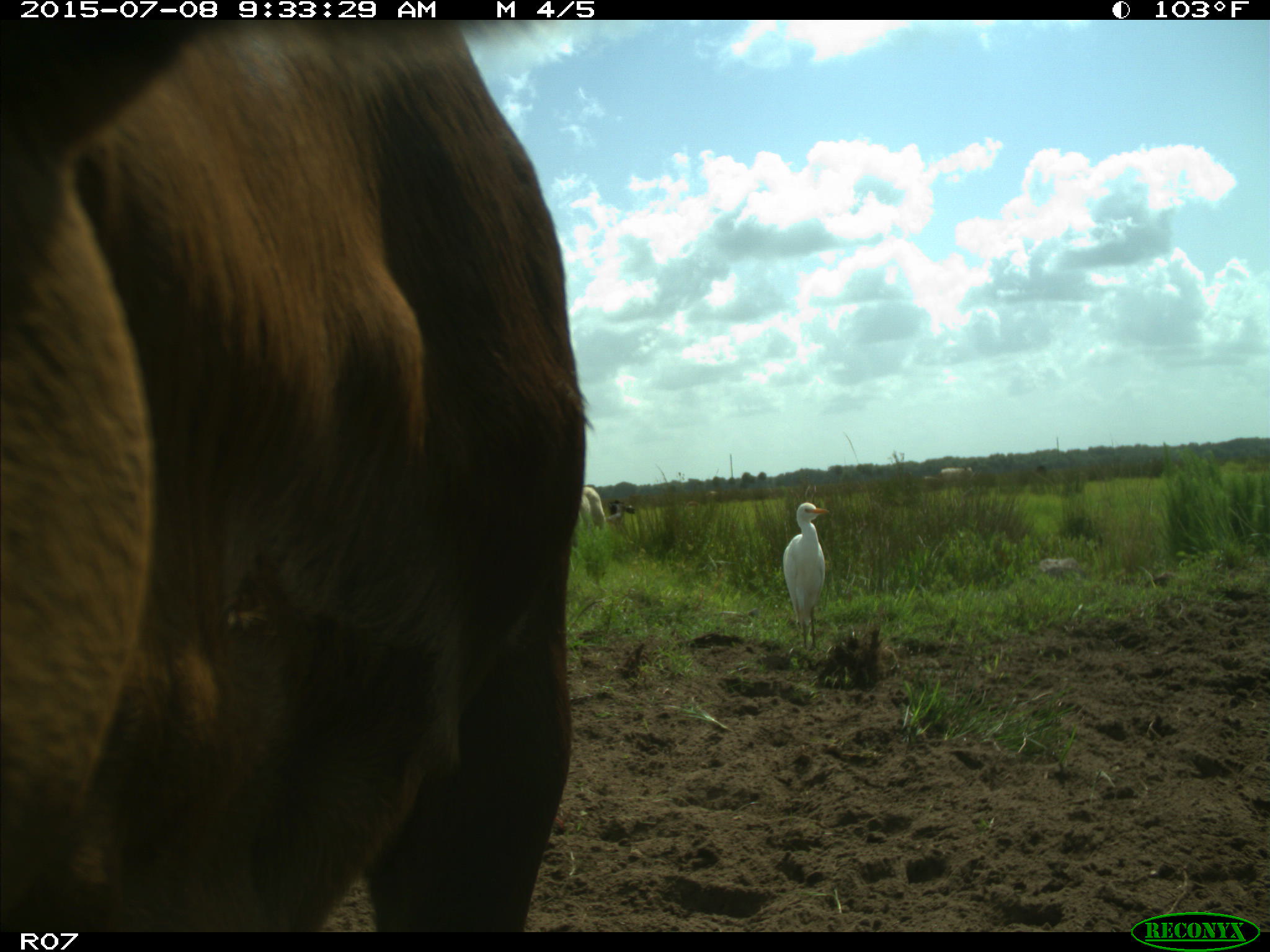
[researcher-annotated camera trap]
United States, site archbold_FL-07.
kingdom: Animalia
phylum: Chordata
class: Mammalia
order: Artiodactyla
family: Bovidae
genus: Bos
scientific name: Bos taurus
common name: domestic cow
Bos taurus (domestic cow).